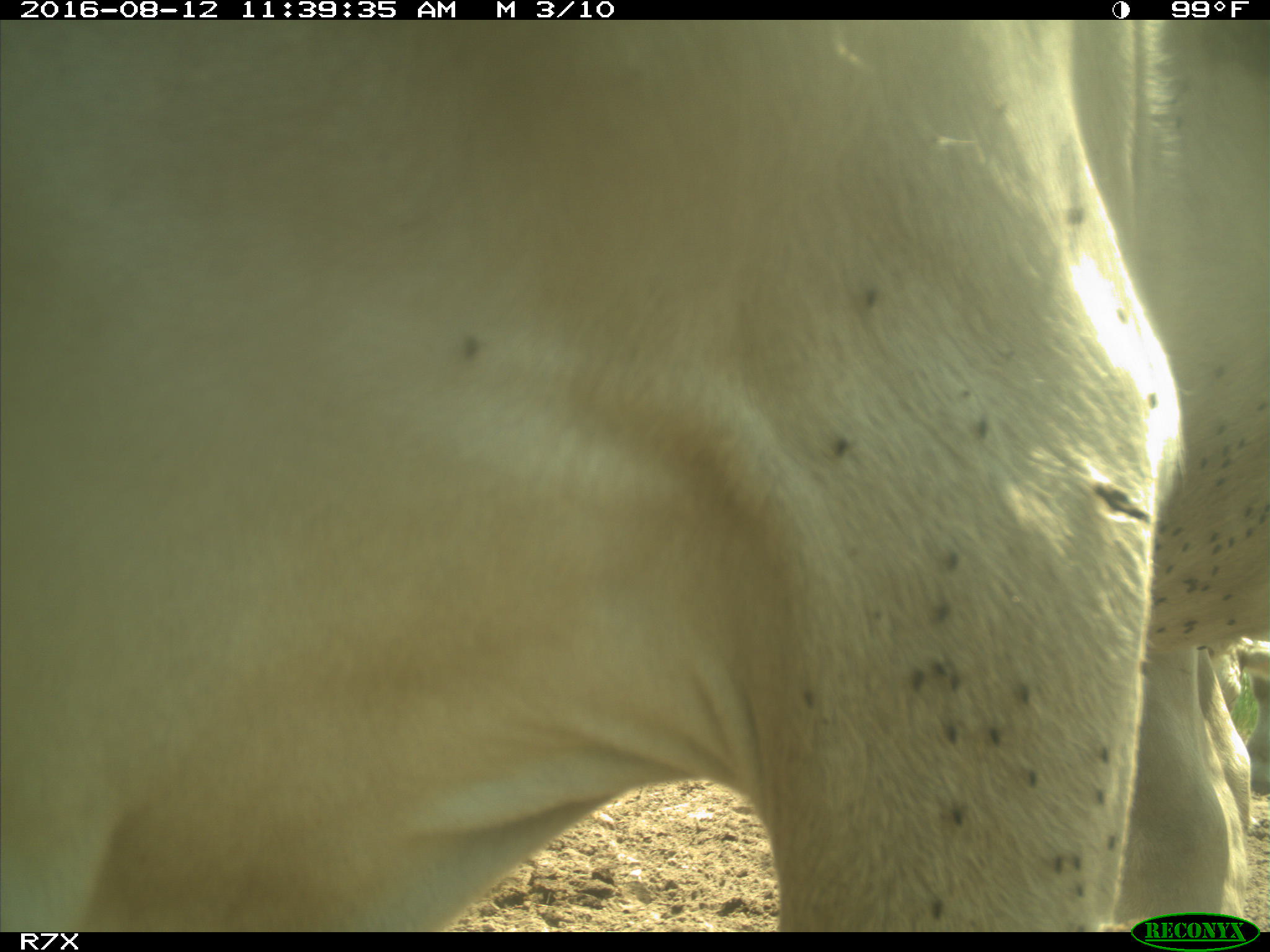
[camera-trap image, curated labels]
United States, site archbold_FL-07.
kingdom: Animalia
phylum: Chordata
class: Mammalia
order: Artiodactyla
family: Bovidae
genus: Bos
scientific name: Bos taurus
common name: domestic cow